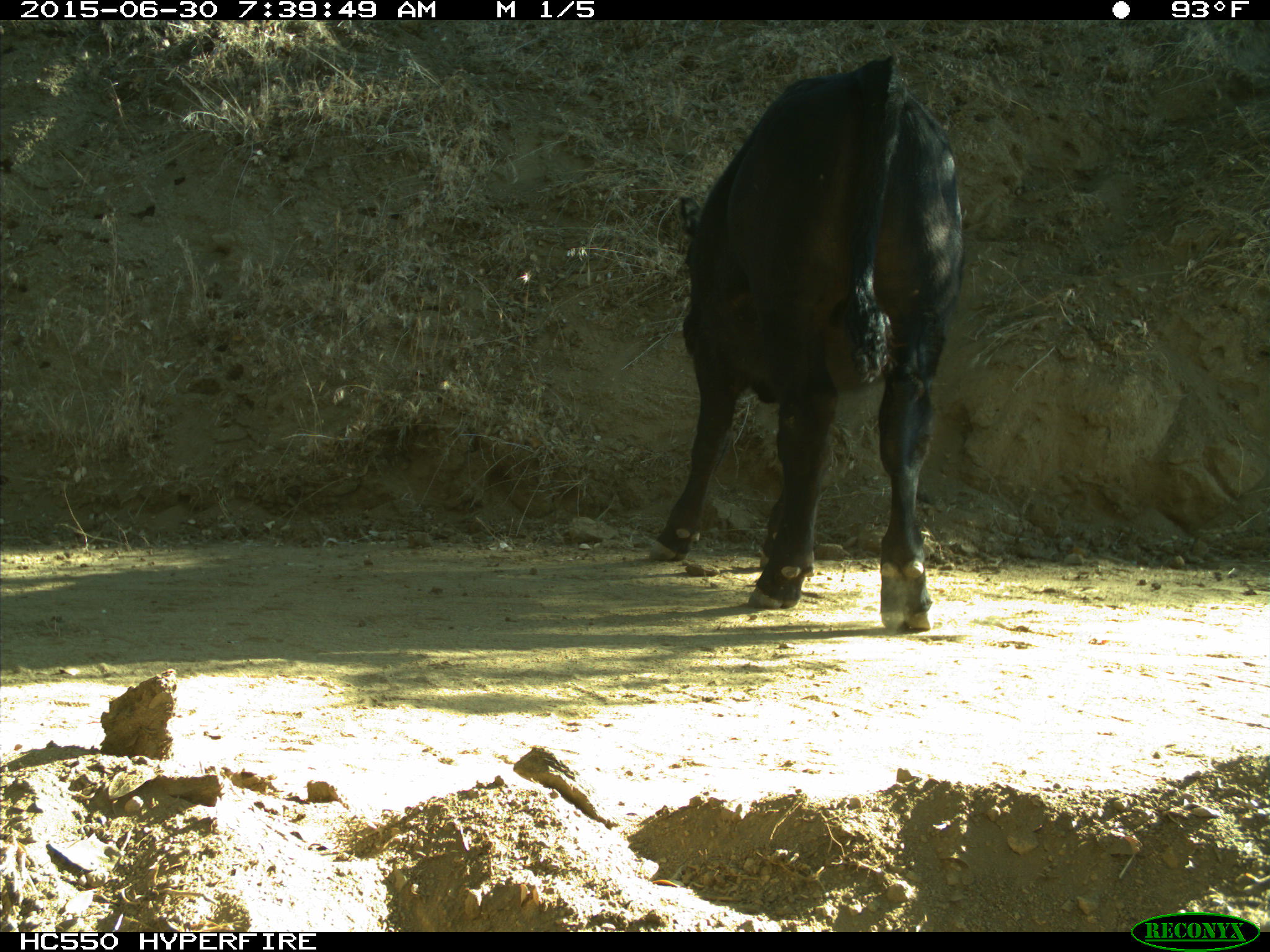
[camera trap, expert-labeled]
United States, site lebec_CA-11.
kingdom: Animalia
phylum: Chordata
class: Mammalia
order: Artiodactyla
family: Bovidae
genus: Bos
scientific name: Bos taurus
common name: domestic cow